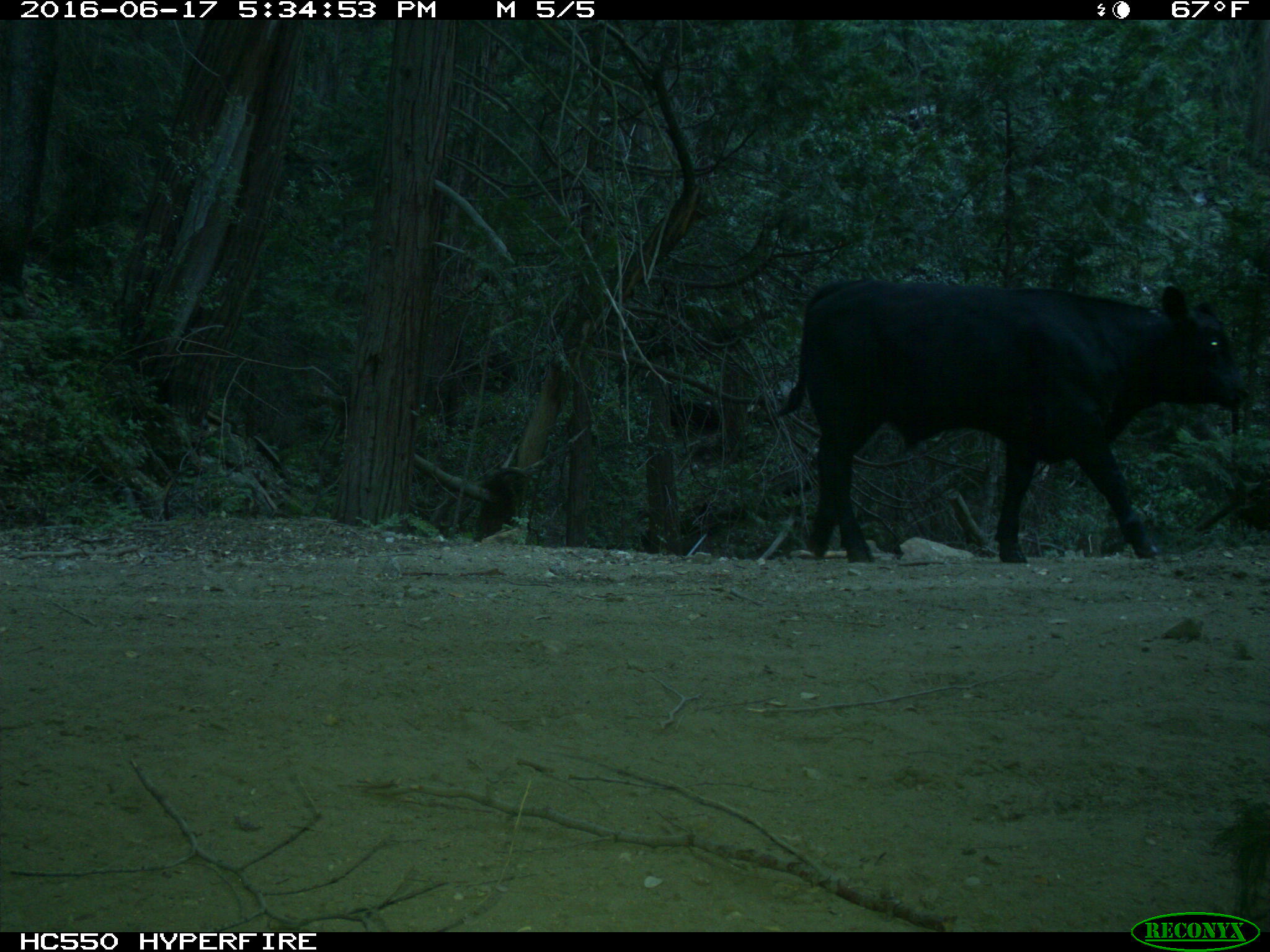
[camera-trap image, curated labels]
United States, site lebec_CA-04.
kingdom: Animalia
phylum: Chordata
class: Mammalia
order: Artiodactyla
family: Bovidae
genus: Bos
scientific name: Bos taurus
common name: domestic cow